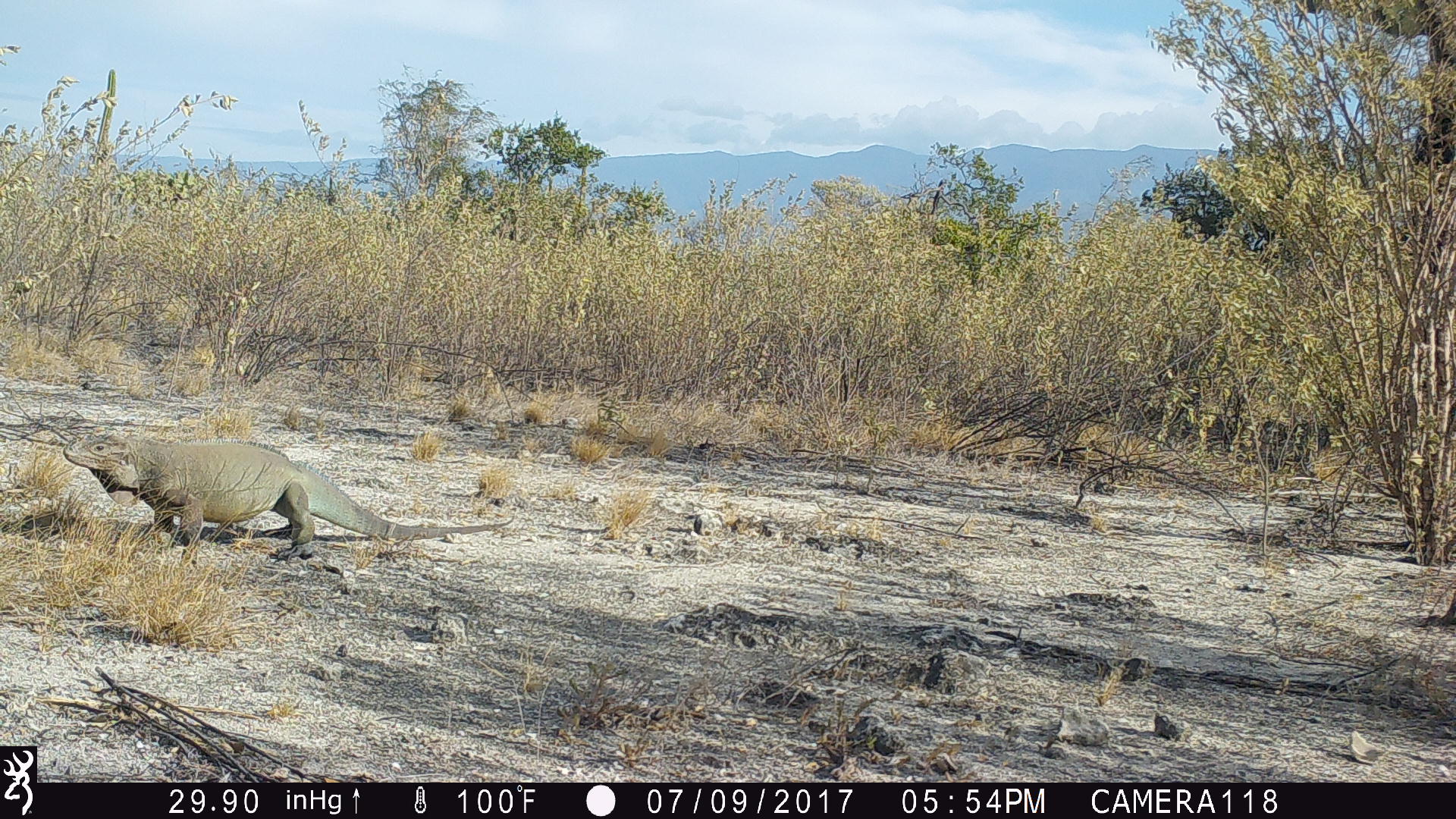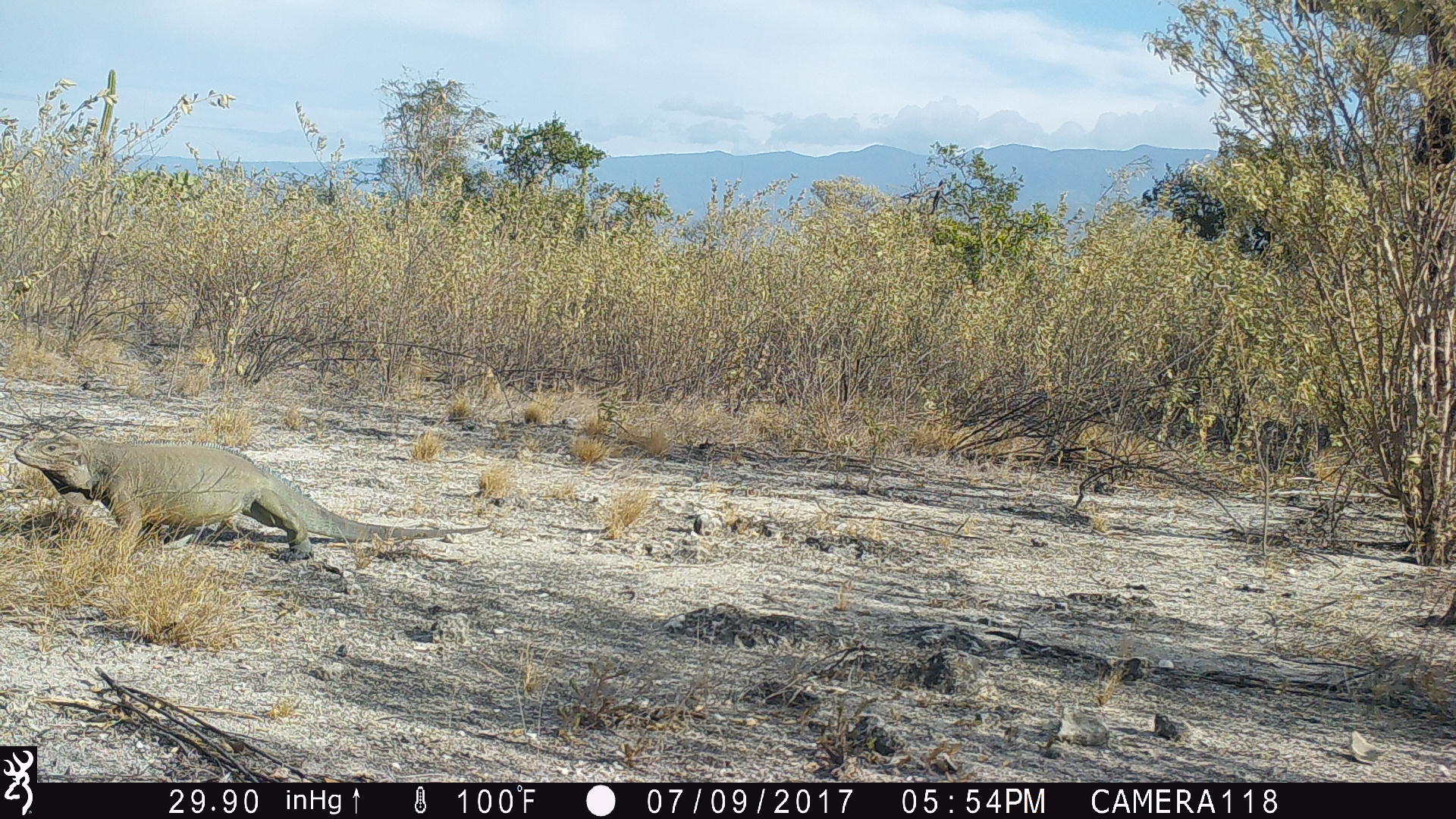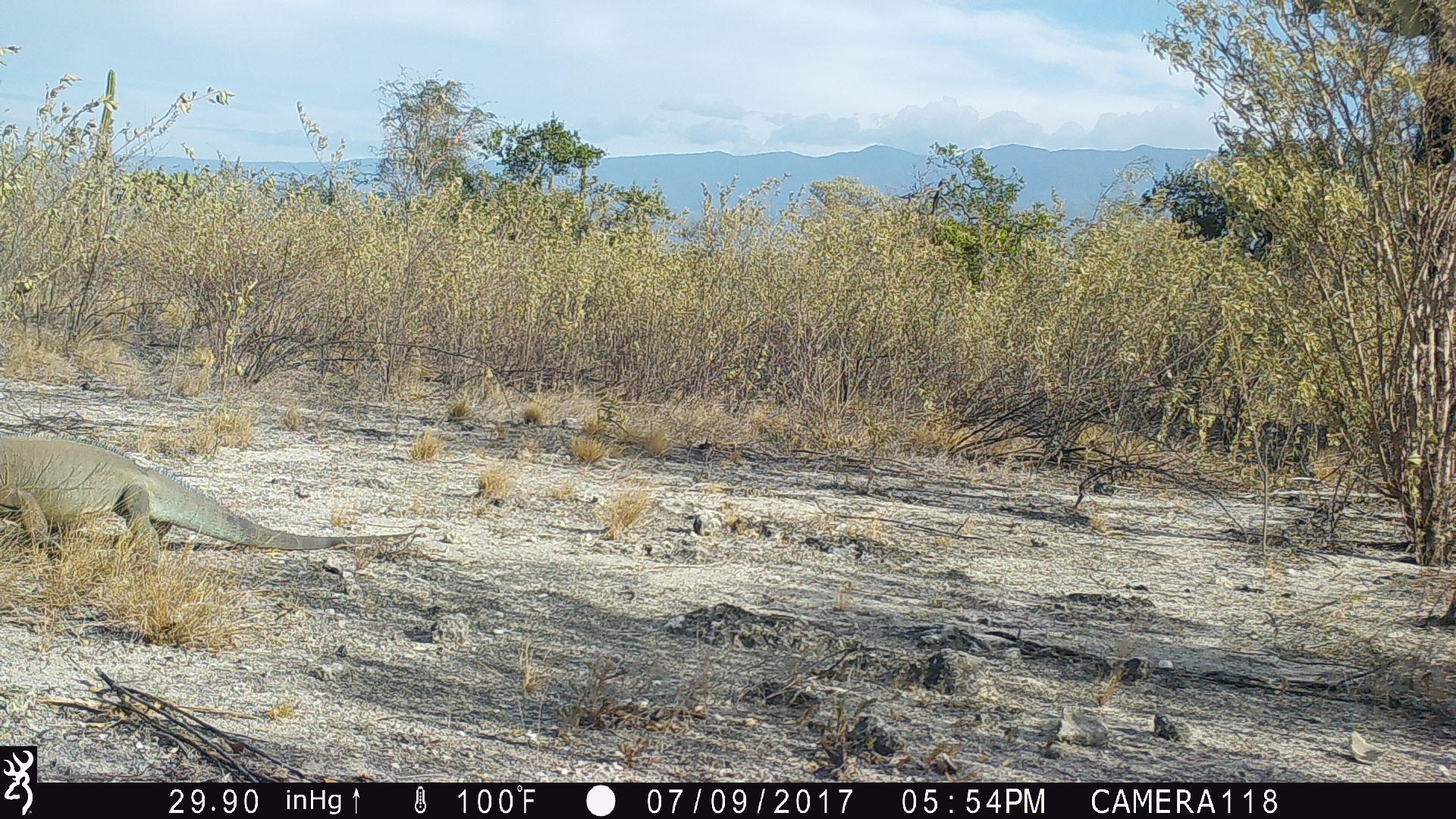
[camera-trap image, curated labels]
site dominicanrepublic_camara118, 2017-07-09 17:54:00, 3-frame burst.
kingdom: Animalia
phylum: Chordata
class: Reptilia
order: Squamata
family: Iguanidae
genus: Iguana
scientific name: Iguana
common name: typical iguanas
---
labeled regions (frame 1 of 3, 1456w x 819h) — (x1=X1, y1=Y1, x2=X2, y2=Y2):
iguana: (x1=52, y1=435, x2=498, y2=560)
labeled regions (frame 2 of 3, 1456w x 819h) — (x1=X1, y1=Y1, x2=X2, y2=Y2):
iguana: (x1=5, y1=435, x2=481, y2=561)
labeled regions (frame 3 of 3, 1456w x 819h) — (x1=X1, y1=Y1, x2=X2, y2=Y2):
iguana: (x1=0, y1=438, x2=431, y2=574)